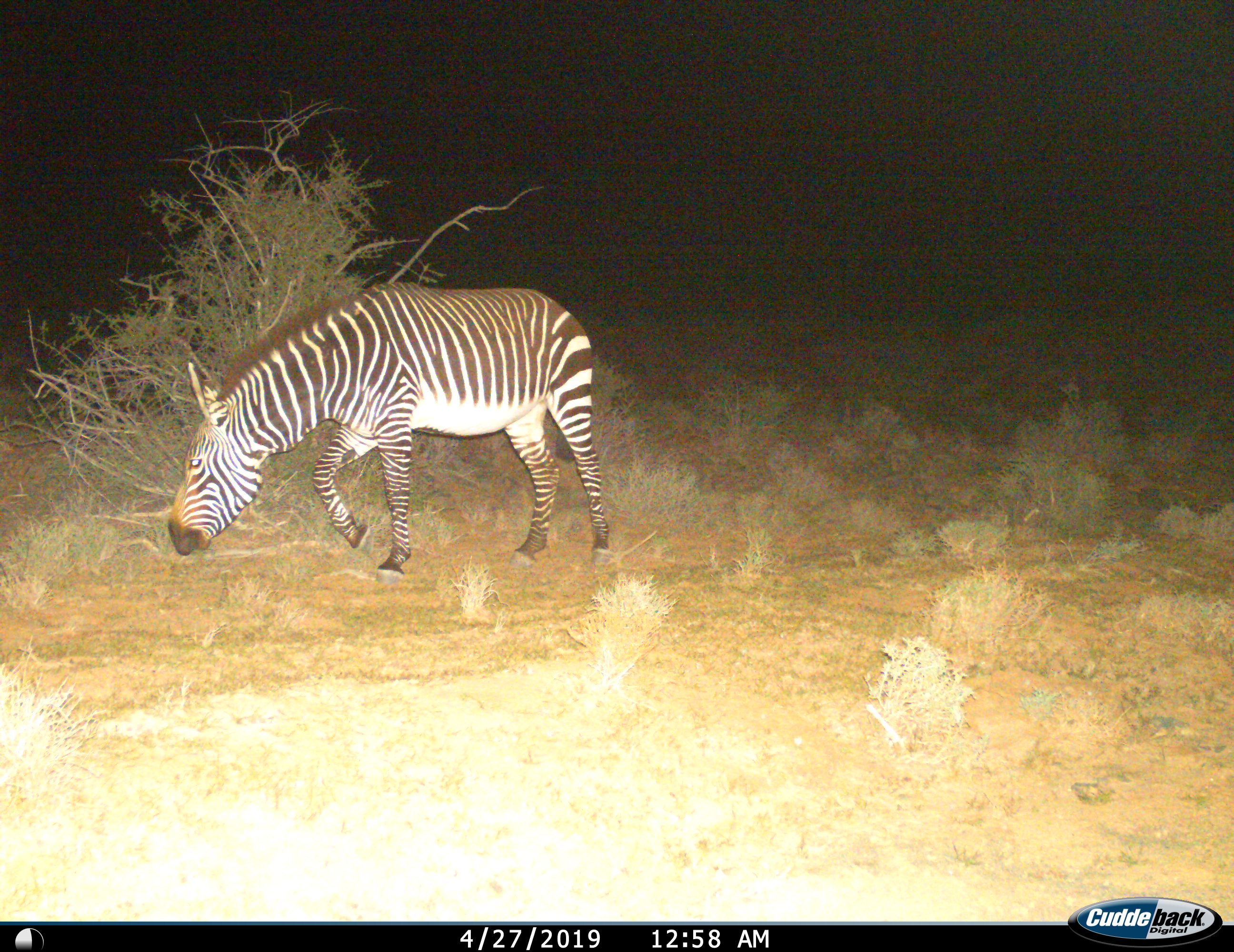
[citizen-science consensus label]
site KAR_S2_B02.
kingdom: Animalia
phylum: Chordata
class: Mammalia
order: Perissodactyla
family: Equidae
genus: Equus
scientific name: Equus zebra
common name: mountain zebra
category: zebramountain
Zebramountain (mountain zebra) (Equus zebra), count 1. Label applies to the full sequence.